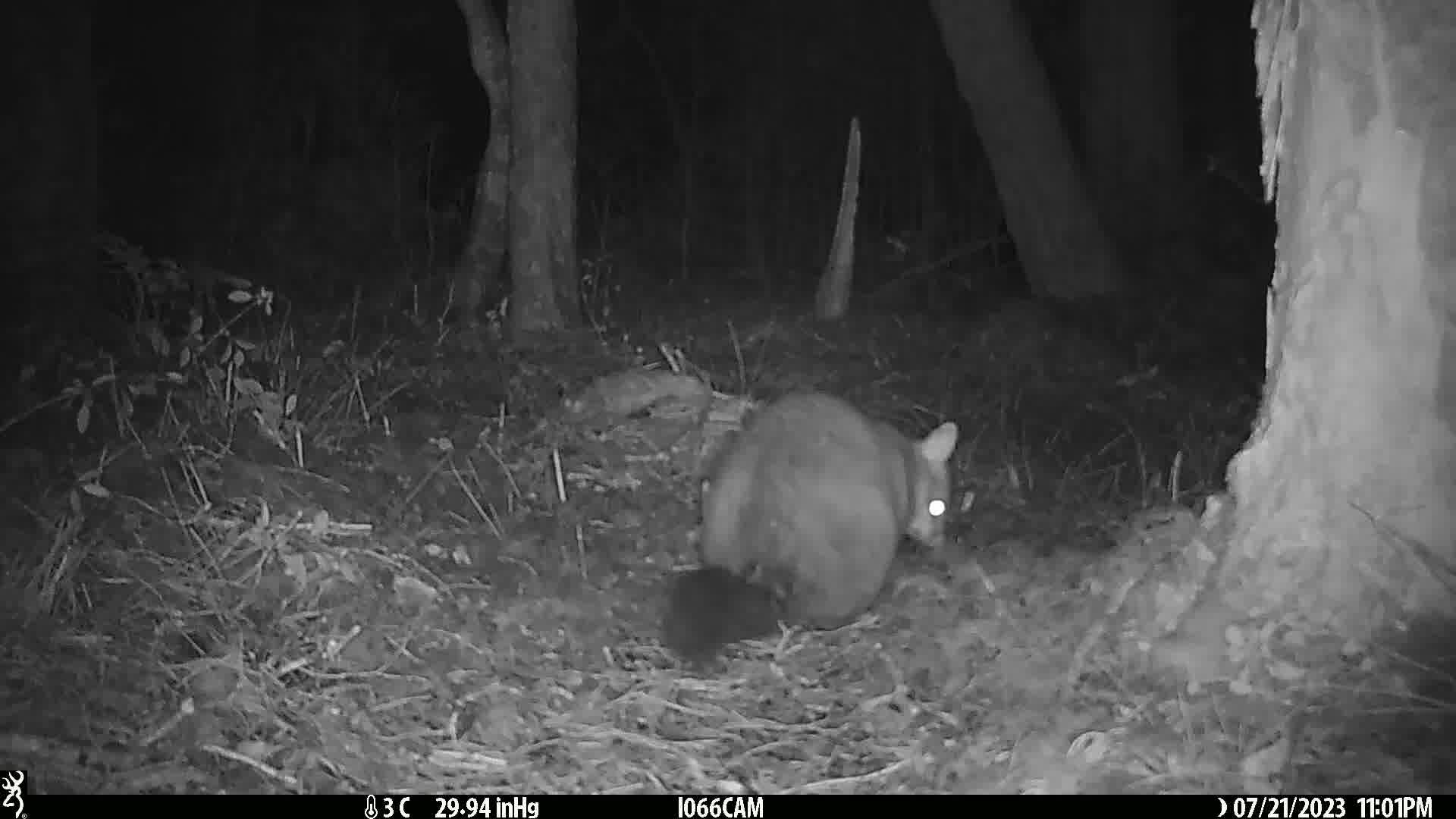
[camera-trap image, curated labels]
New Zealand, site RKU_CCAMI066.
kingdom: Animalia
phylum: Chordata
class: Mammalia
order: Diprotodontia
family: Phalangeridae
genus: Trichosurus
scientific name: Trichosurus vulpecula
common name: common brushtail possum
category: possum